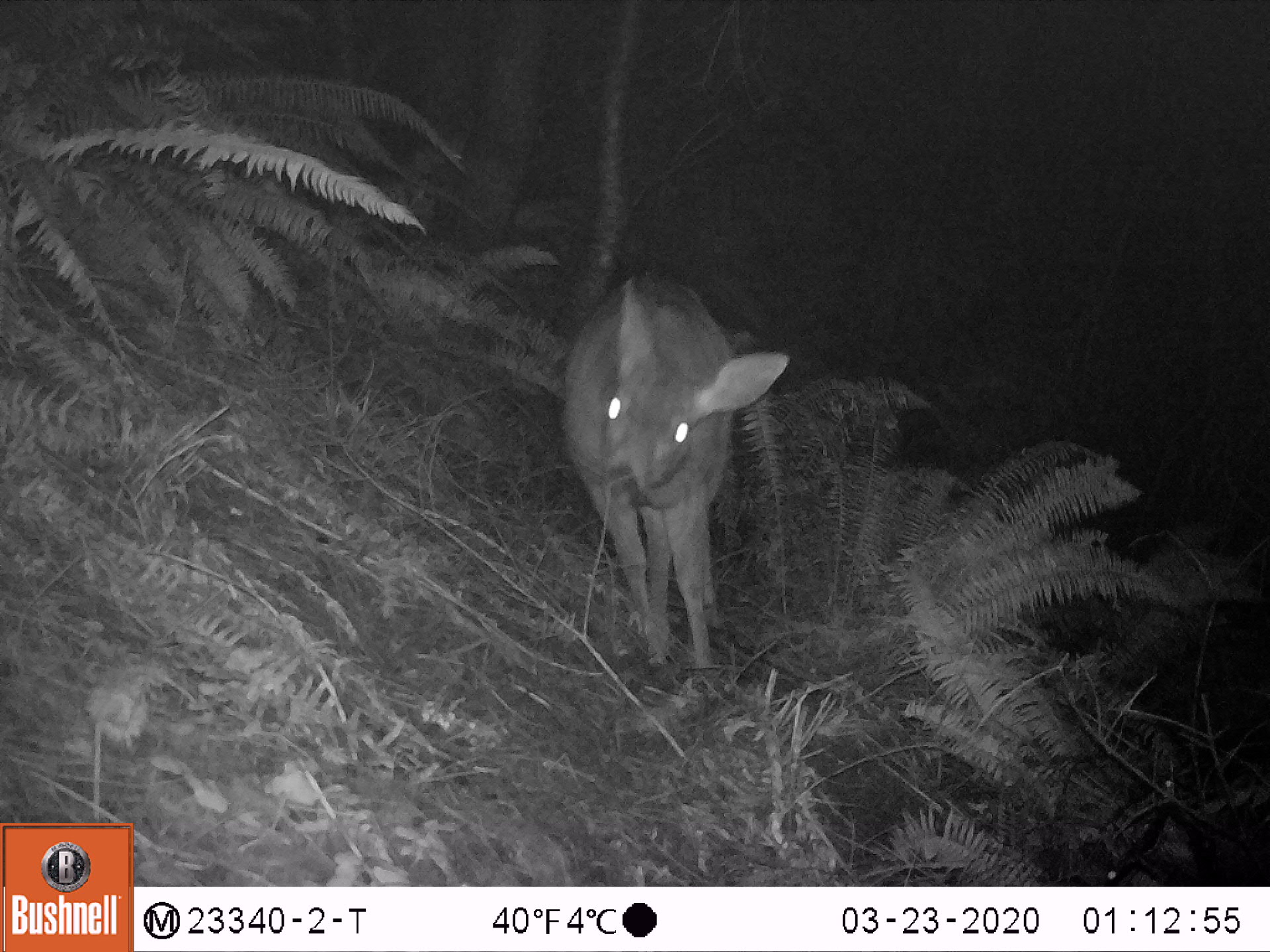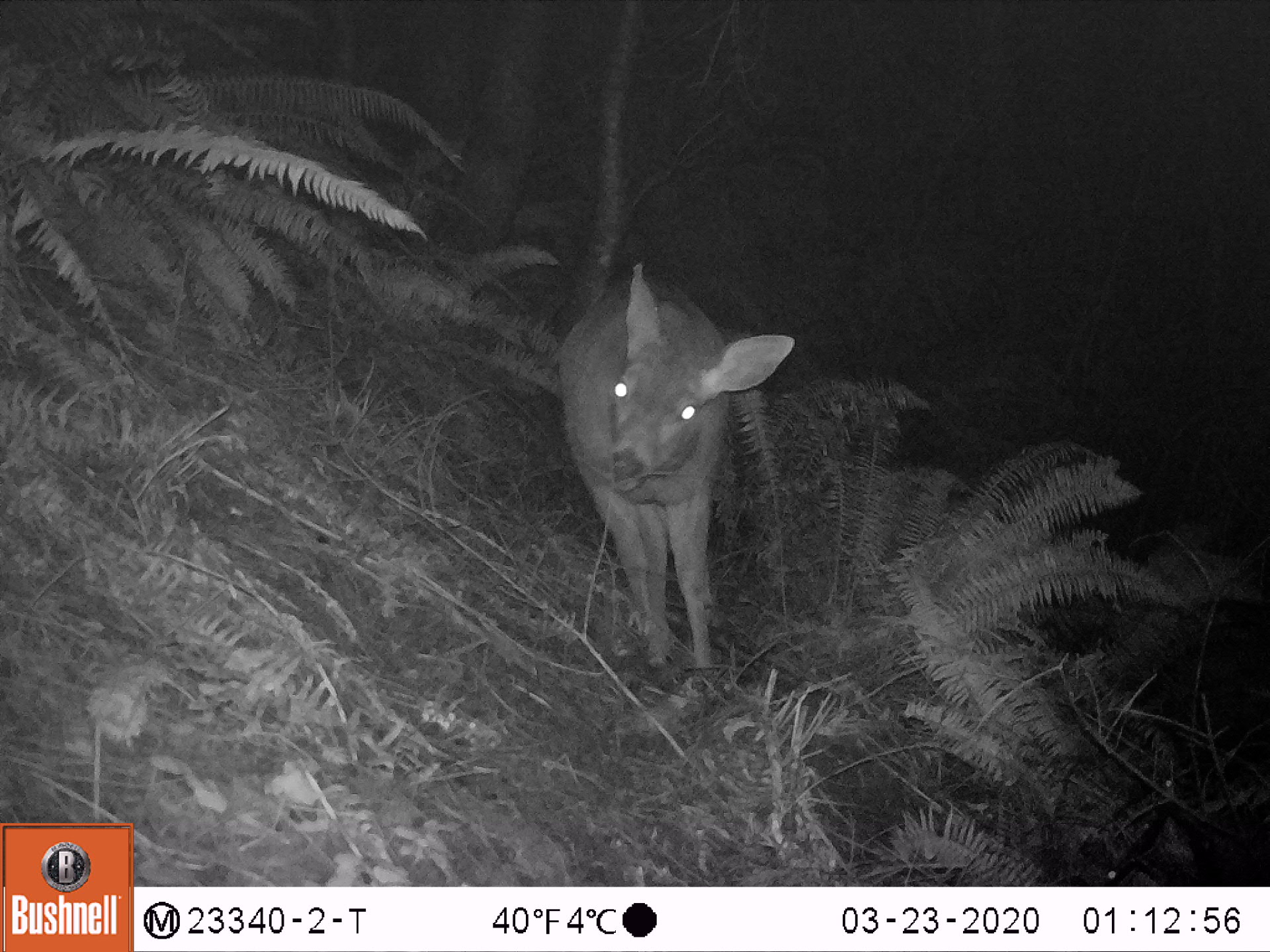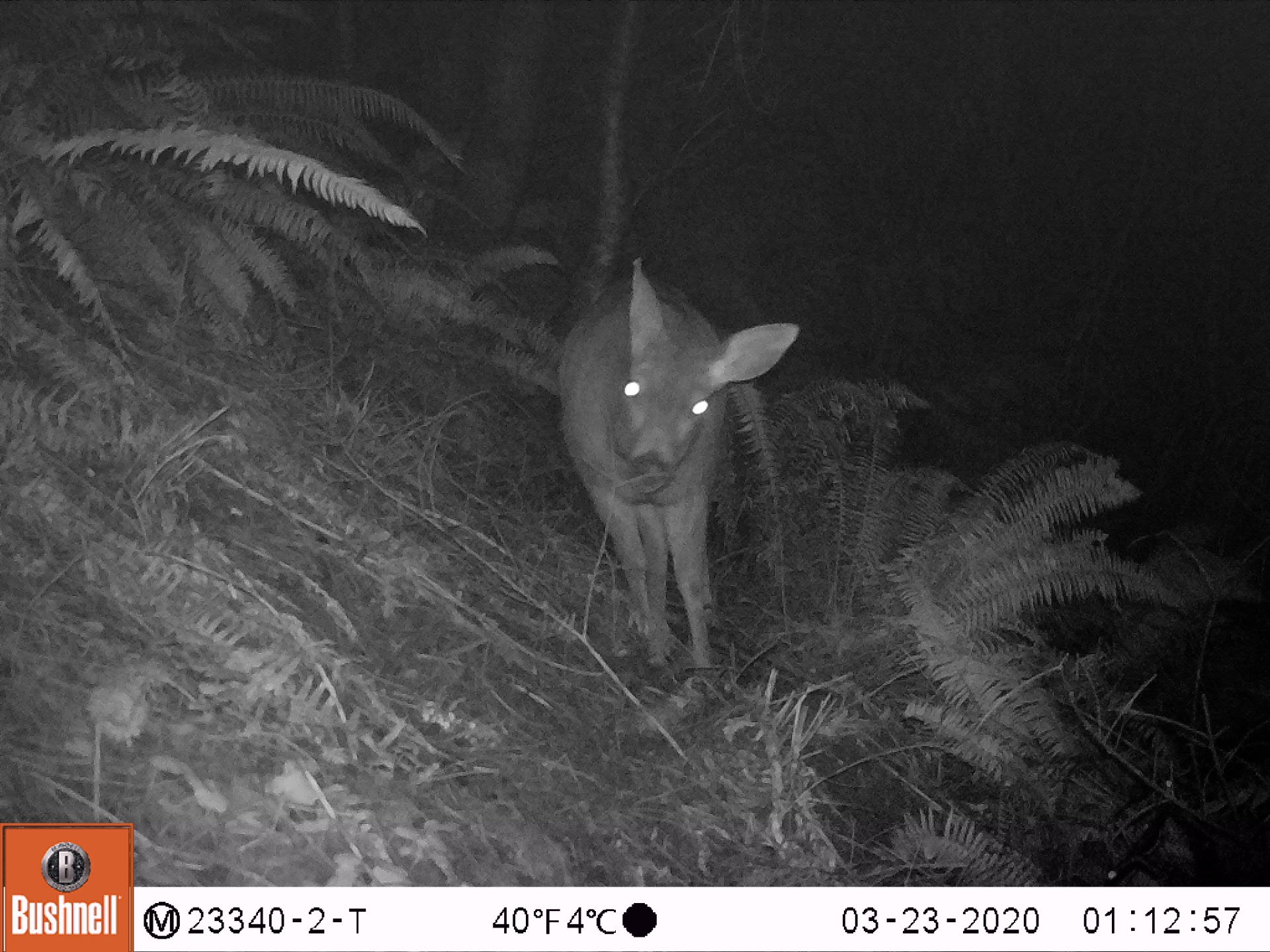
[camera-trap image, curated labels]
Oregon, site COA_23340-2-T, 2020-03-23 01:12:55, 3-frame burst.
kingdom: Animalia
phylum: Chordata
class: Mammalia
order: Artiodactyla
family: Cervidae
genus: Odocoileus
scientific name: Odocoileus hemionus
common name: black-tailed deer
Black-tailed deer (Odocoileus hemionus).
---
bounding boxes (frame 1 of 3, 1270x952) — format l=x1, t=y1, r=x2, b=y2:
black-tailed deer: l=565, t=257, r=796, b=685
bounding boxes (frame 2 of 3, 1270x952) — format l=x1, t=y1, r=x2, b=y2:
black-tailed deer: l=555, t=253, r=806, b=678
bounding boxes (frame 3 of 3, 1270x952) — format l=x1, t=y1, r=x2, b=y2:
black-tailed deer: l=547, t=251, r=805, b=681